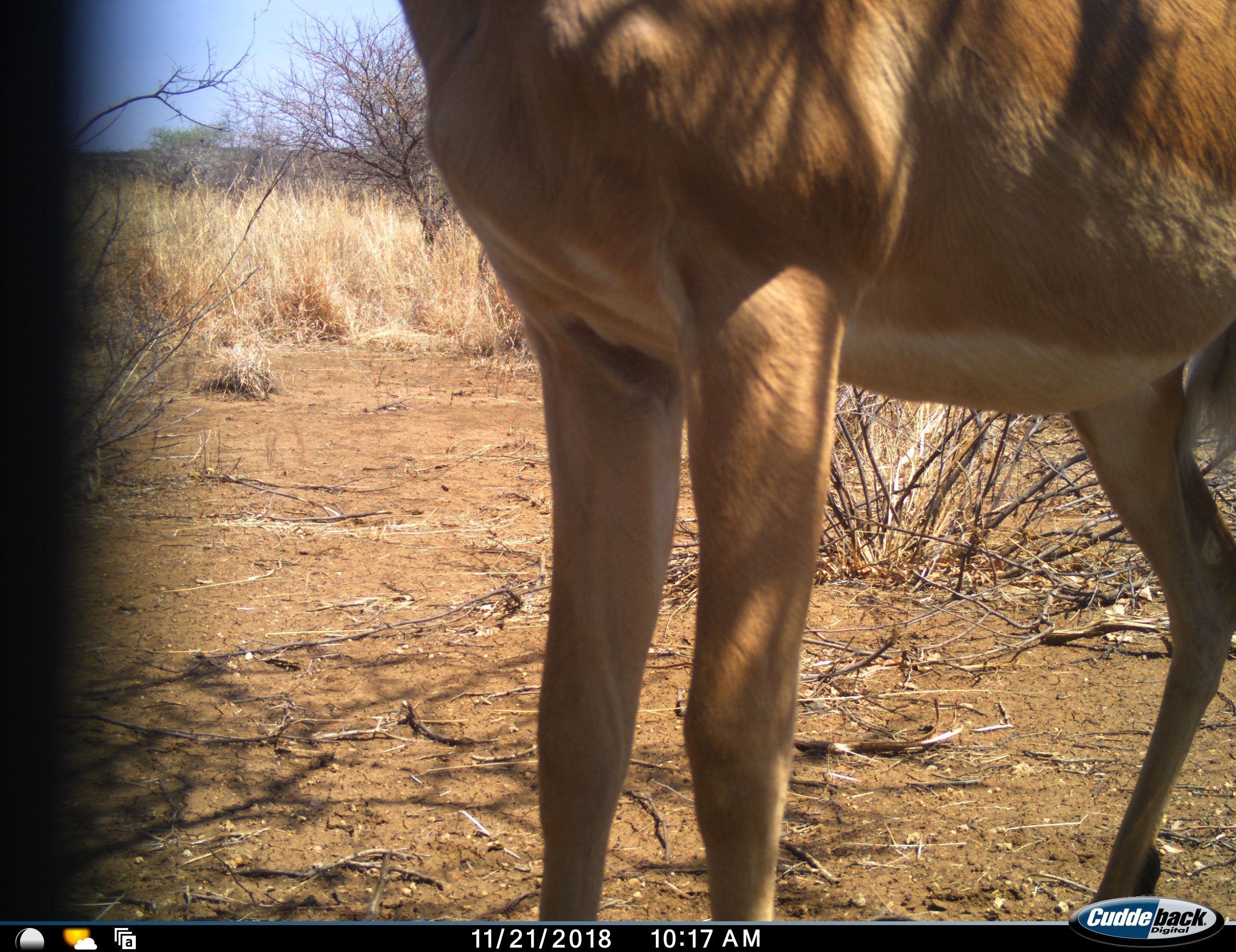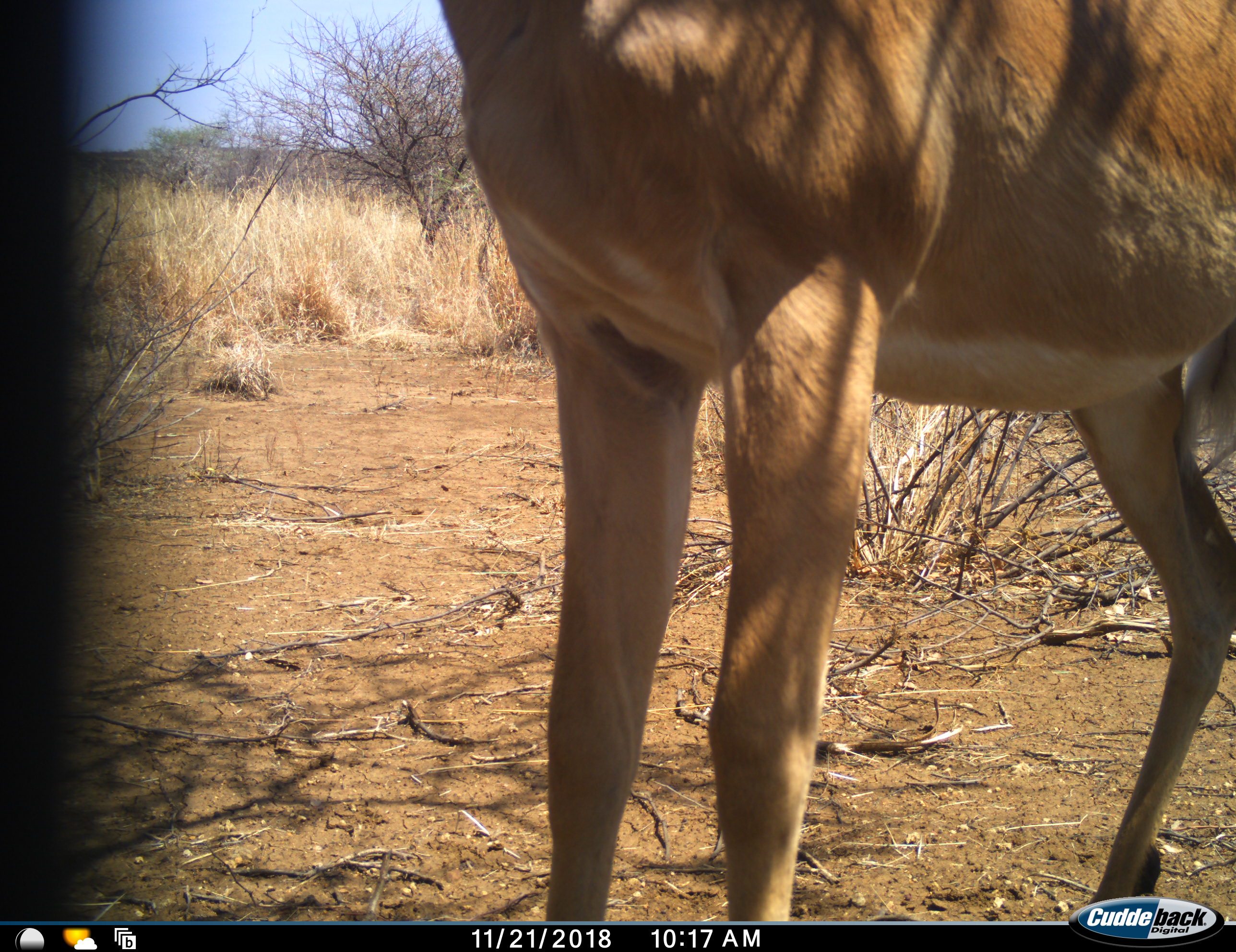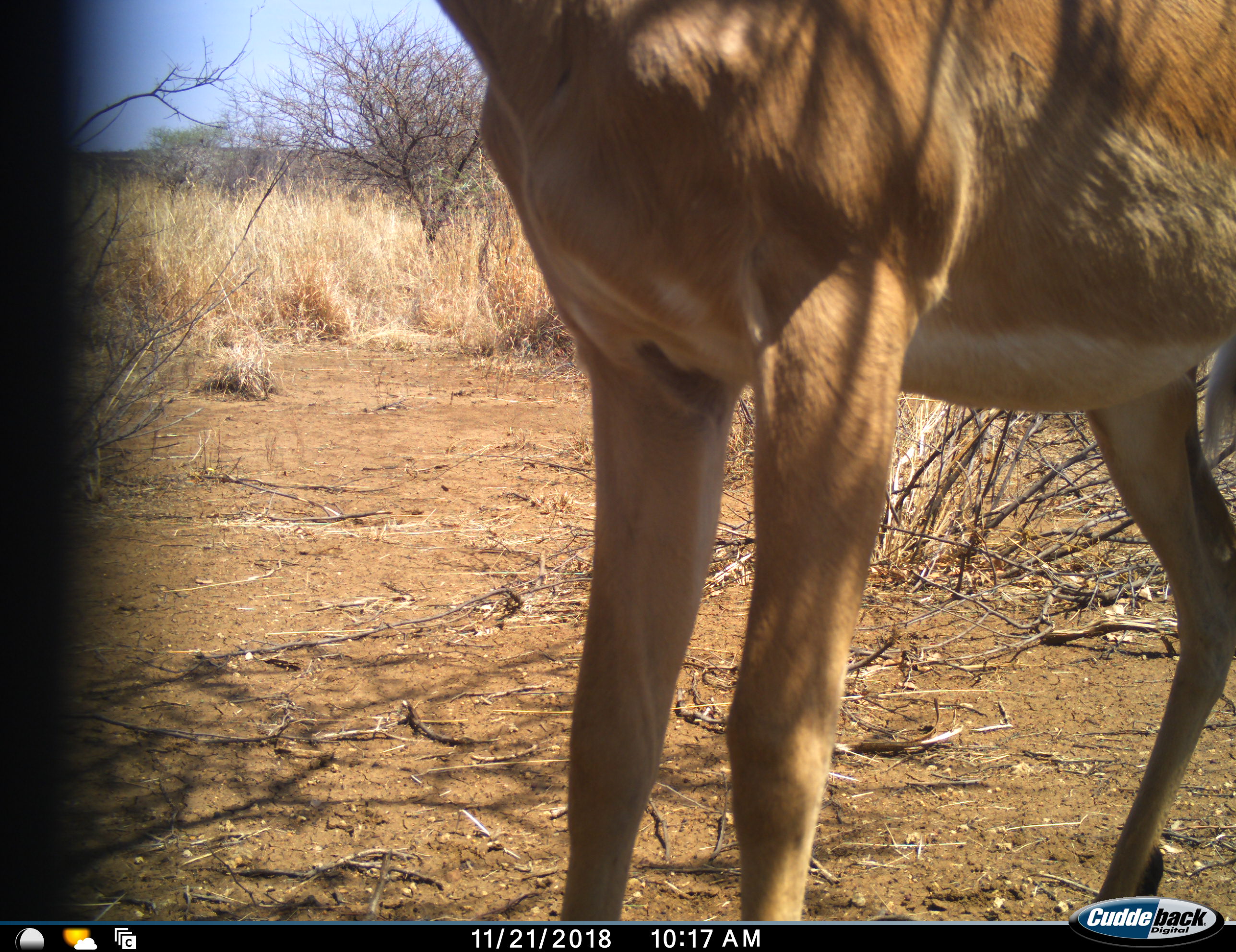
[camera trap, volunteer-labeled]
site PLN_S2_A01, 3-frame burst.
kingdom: Animalia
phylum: Chordata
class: Mammalia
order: Artiodactyla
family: Bovidae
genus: Aepyceros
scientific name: Aepyceros melampus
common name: impala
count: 1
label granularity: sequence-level